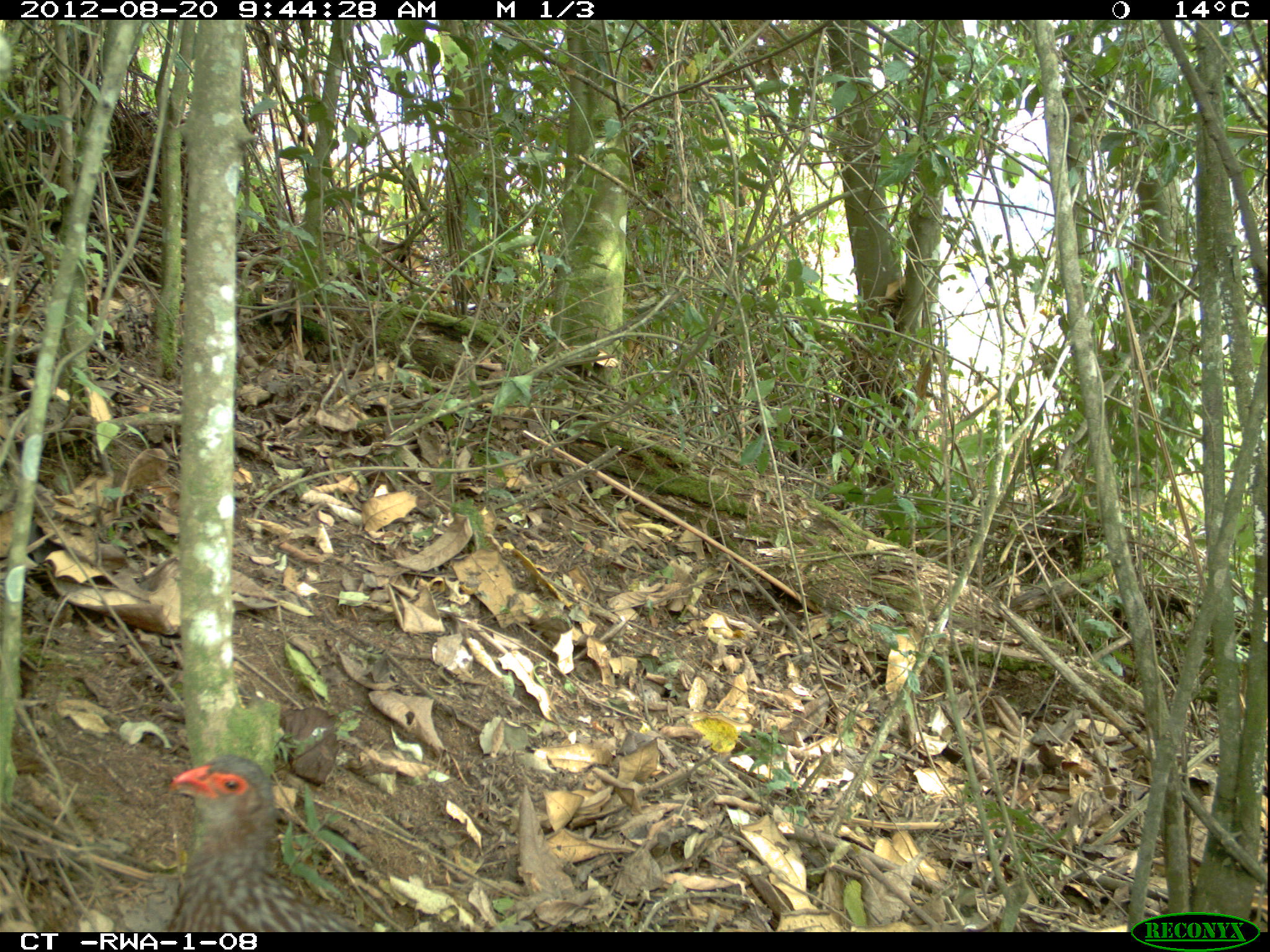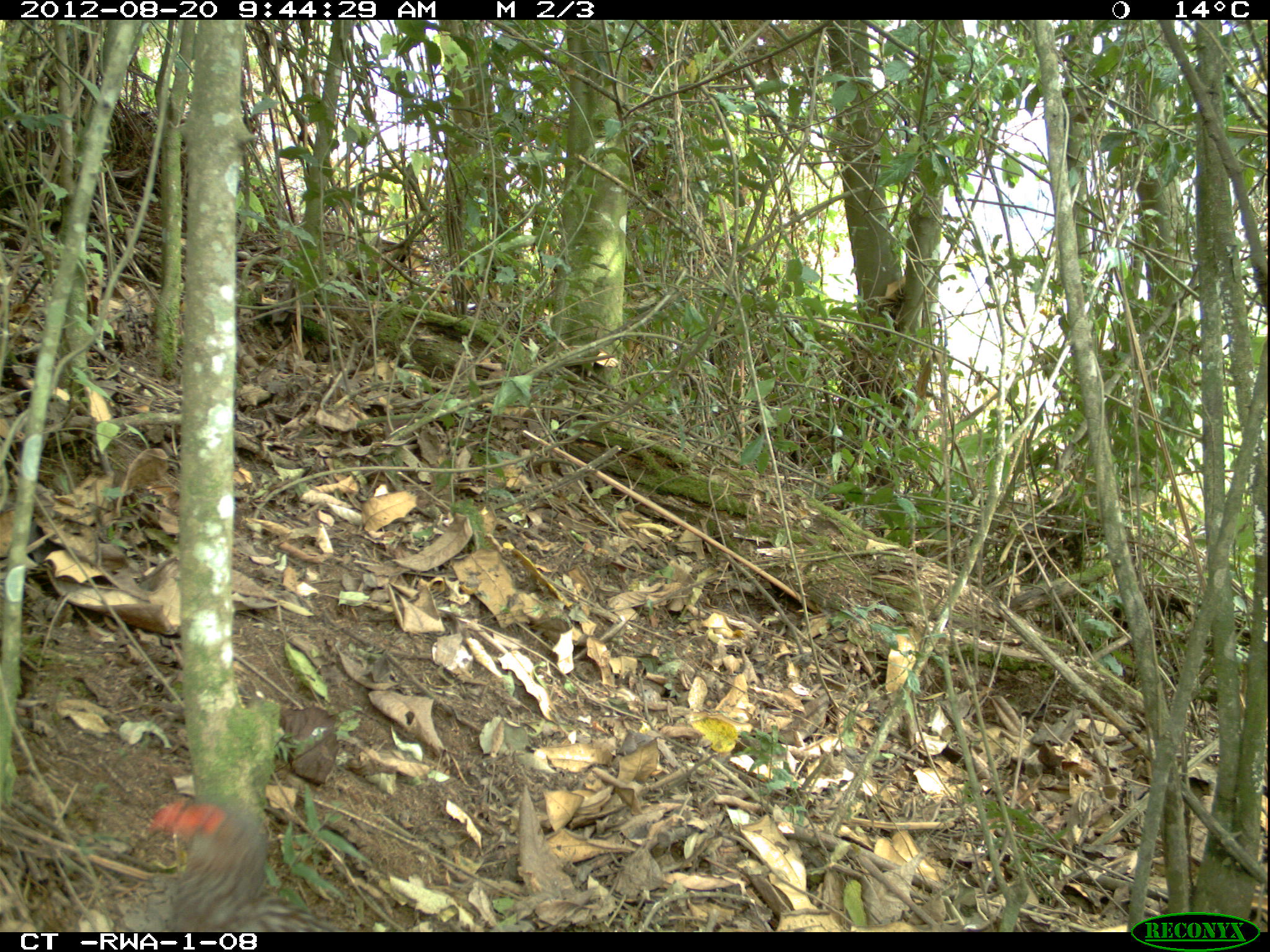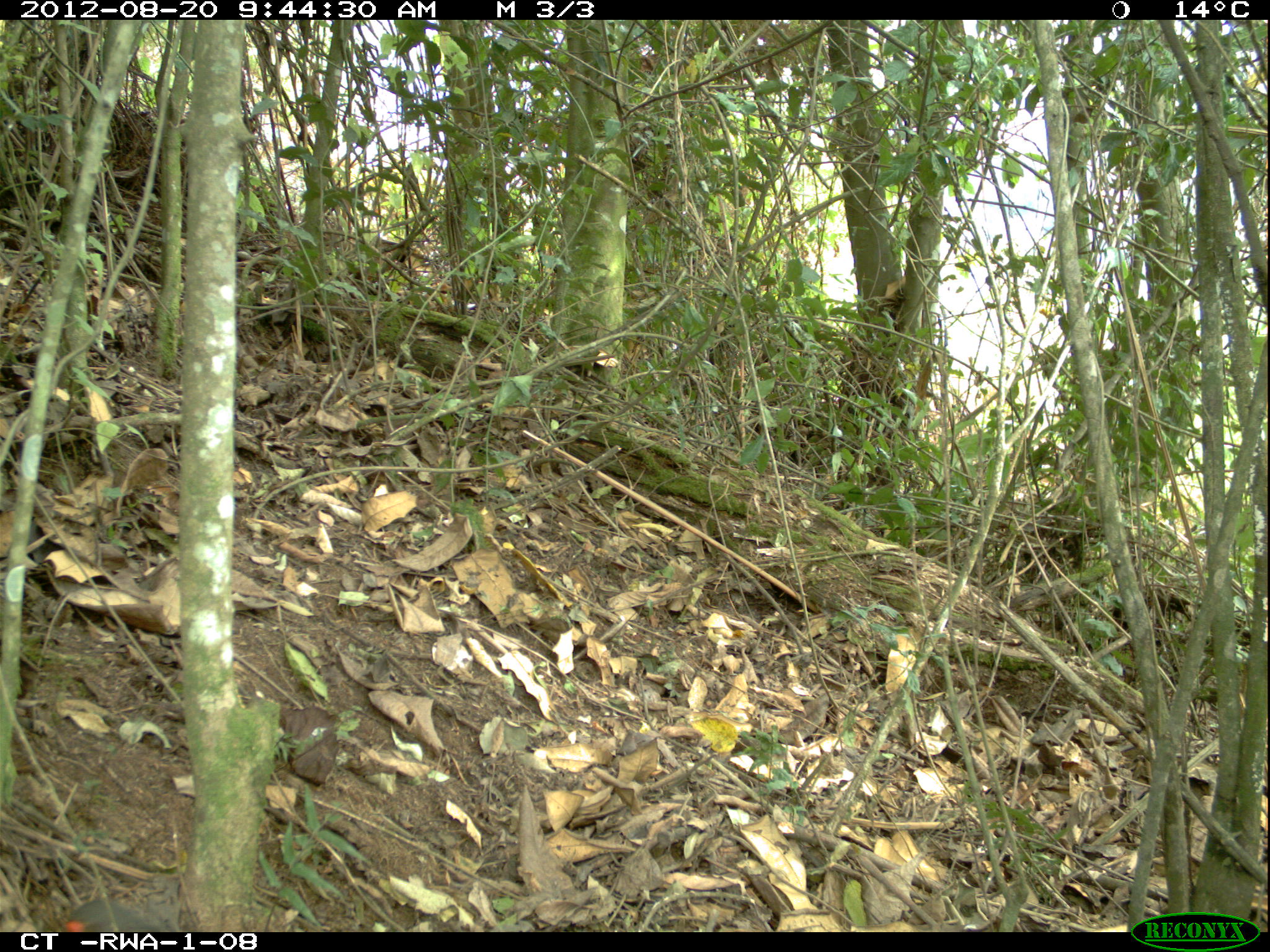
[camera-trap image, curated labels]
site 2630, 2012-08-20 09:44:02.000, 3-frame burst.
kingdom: Animalia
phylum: Chordata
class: Aves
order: Galliformes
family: Phasianidae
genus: Pternistis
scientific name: Pternistis nobilis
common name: handsome francolin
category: francolinus nobilis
Francolinus nobilis (handsome francolin) (Pternistis nobilis), count 1.